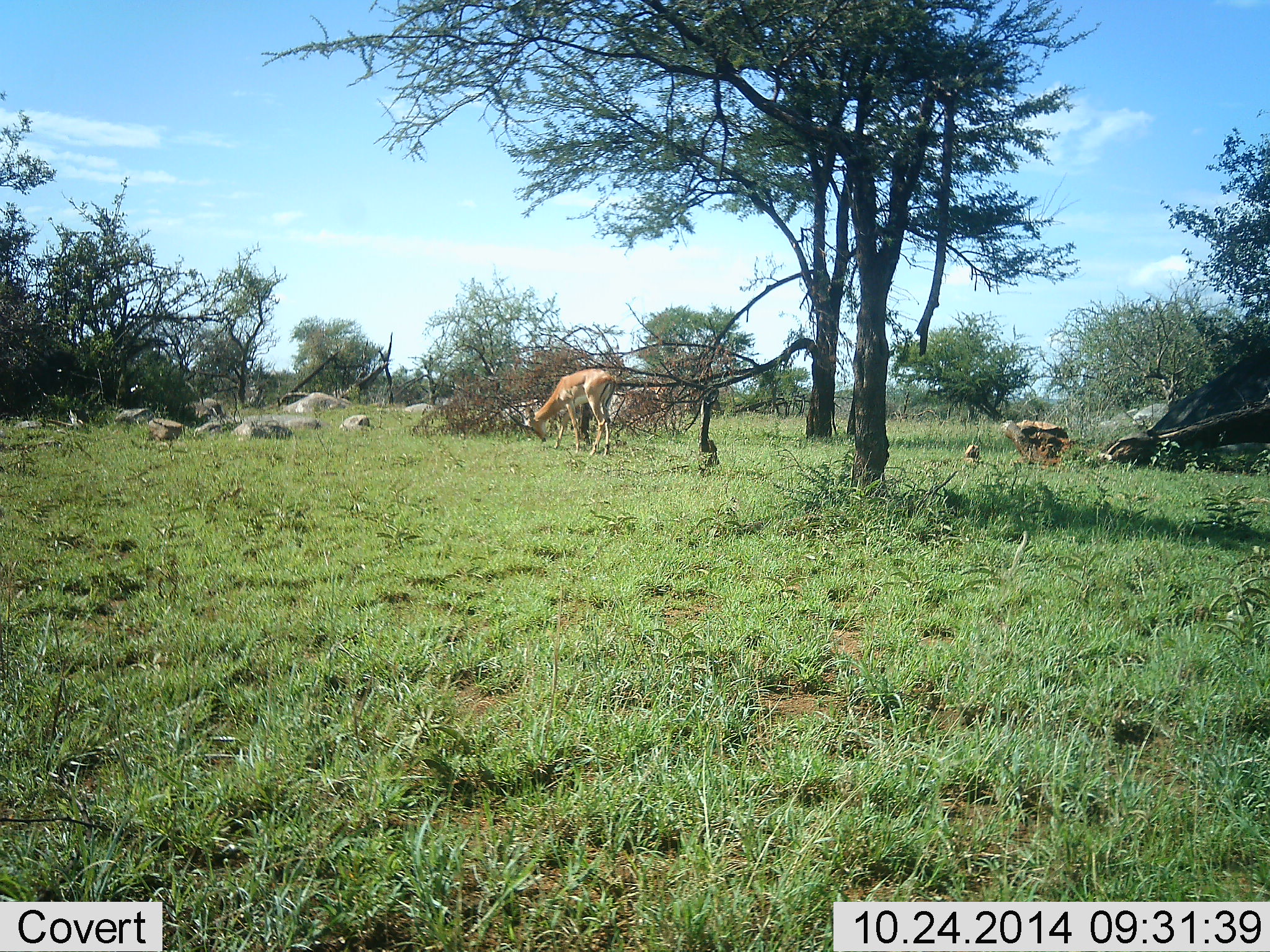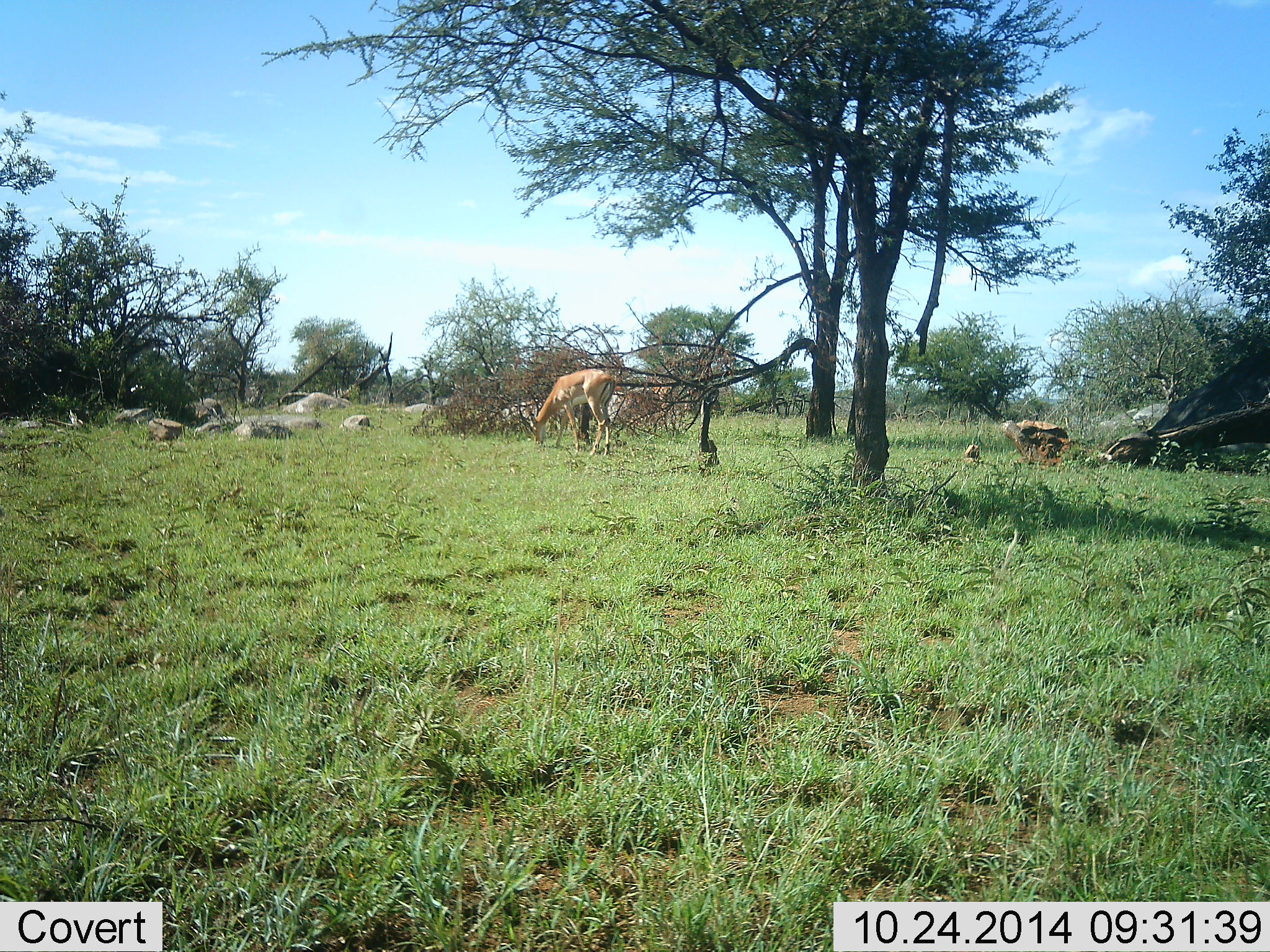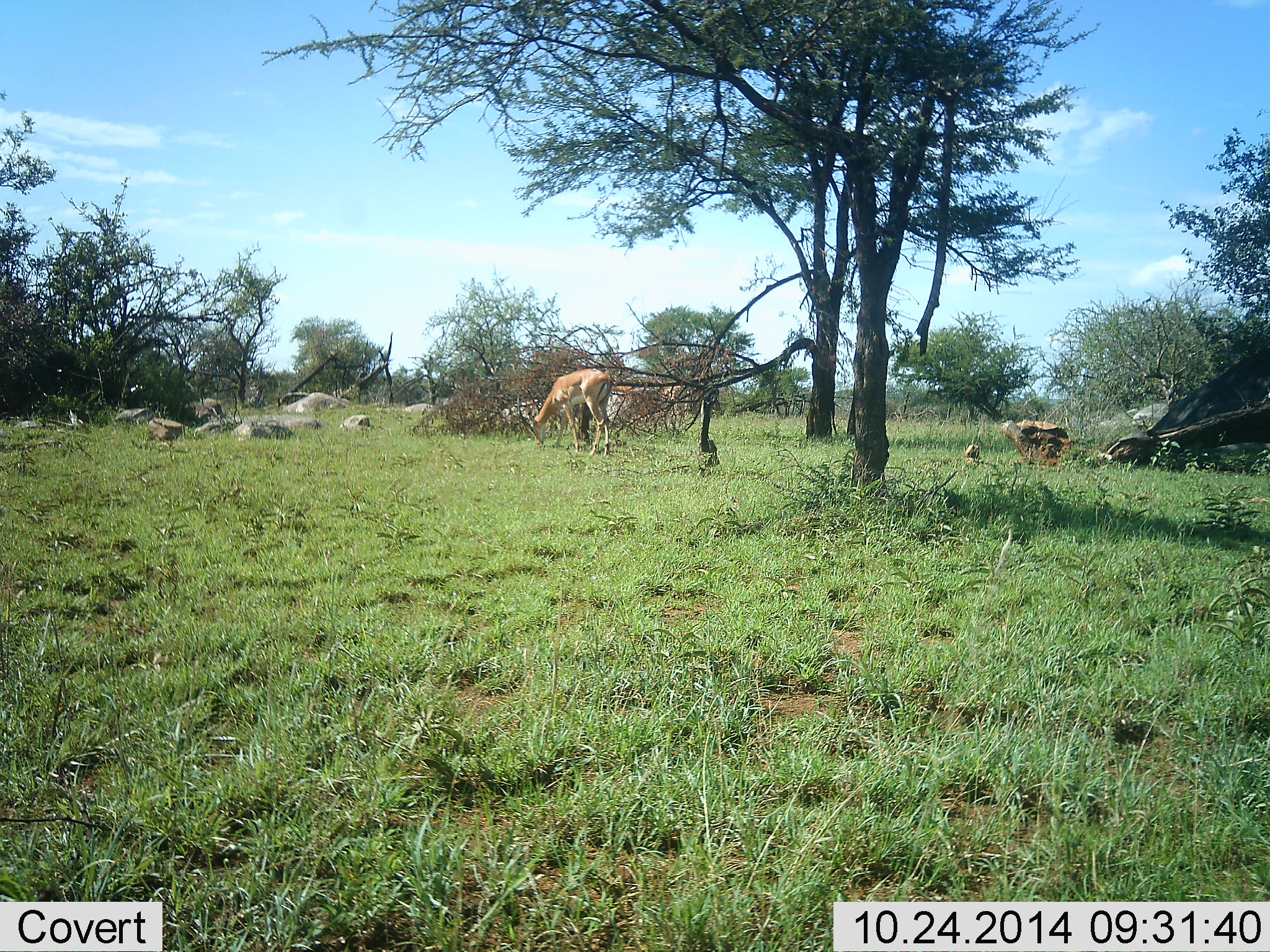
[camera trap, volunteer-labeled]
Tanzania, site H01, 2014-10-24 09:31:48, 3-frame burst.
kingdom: Animalia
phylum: Chordata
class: Mammalia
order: Artiodactyla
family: Bovidae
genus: Aepyceros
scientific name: Aepyceros melampus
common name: impala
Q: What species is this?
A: Impala (Aepyceros melampus).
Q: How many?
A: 2.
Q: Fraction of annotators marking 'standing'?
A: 20%.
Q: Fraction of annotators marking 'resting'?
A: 0%.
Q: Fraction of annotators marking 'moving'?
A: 0%.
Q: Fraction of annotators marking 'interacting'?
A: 0%.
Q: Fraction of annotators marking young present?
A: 0%.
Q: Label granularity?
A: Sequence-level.